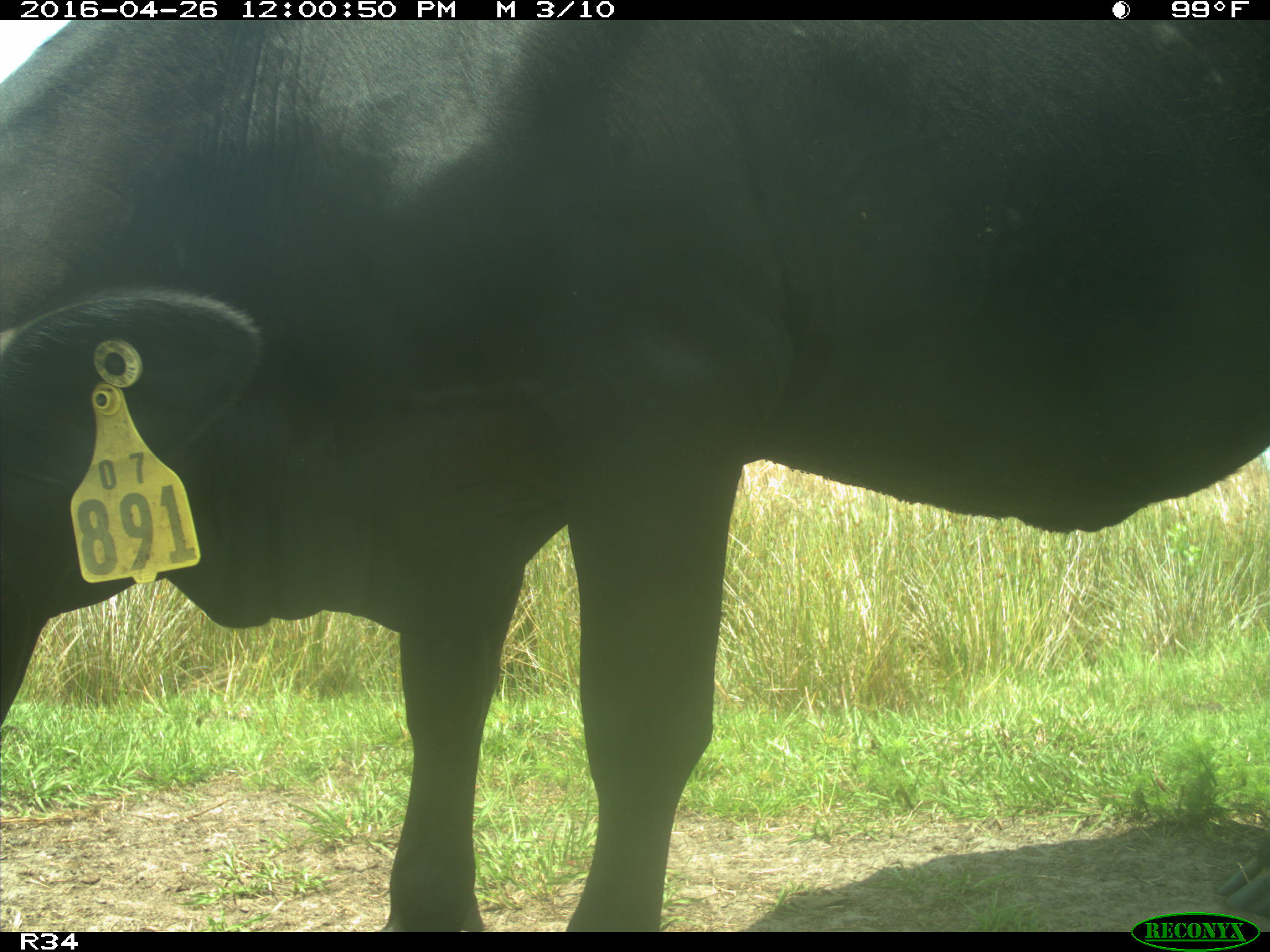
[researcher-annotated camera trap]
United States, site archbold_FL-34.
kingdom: Animalia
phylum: Chordata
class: Mammalia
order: Artiodactyla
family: Bovidae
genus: Bos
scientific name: Bos taurus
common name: domestic cow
Bos taurus (domestic cow).